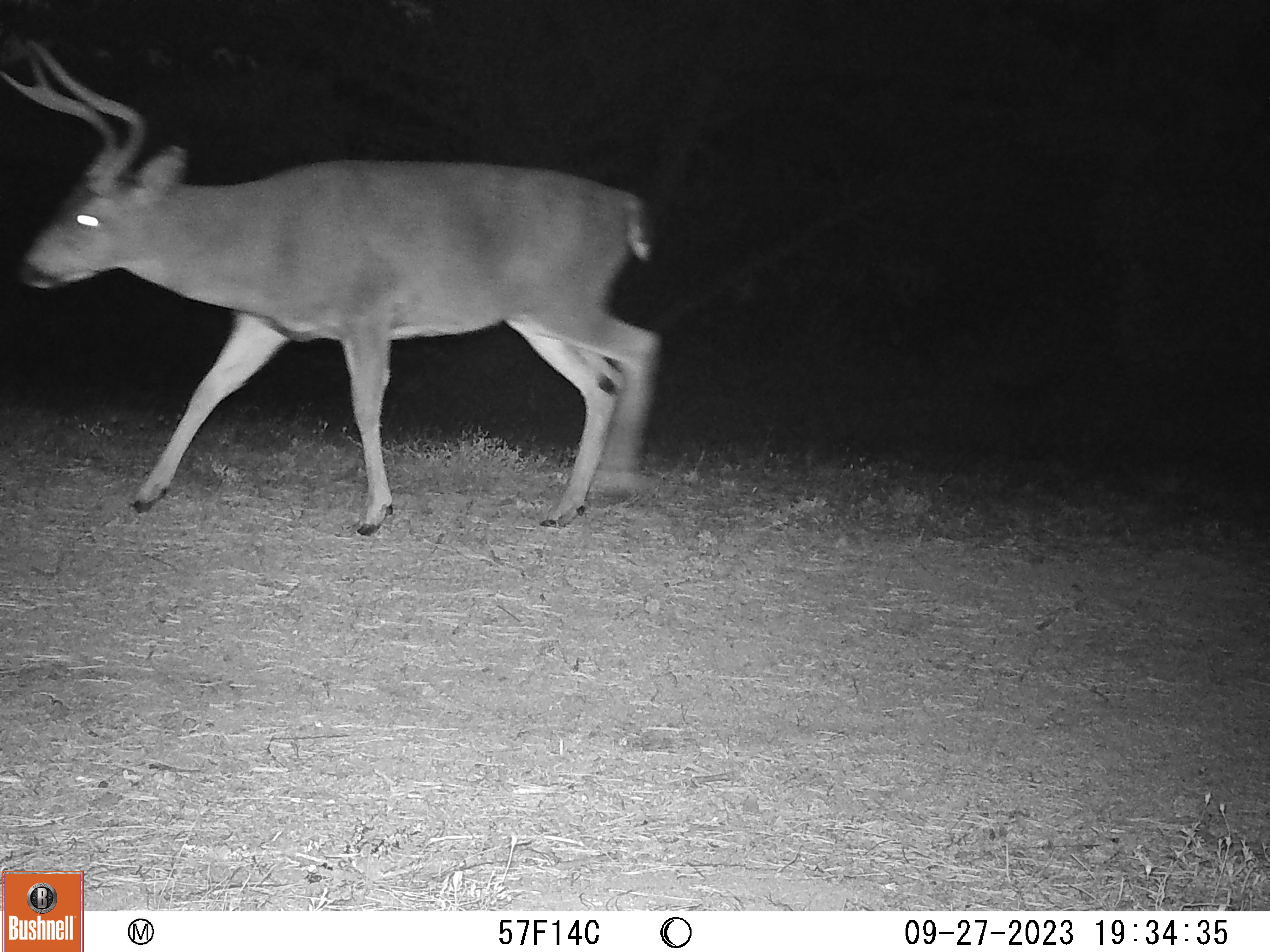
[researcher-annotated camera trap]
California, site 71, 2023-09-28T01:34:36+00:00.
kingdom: Animalia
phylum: Chordata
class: Mammalia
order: Artiodactyla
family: Cervidae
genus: Odocoileus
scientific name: Odocoileus hemionus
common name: mule deer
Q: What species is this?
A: Mule deer (Odocoileus hemionus).